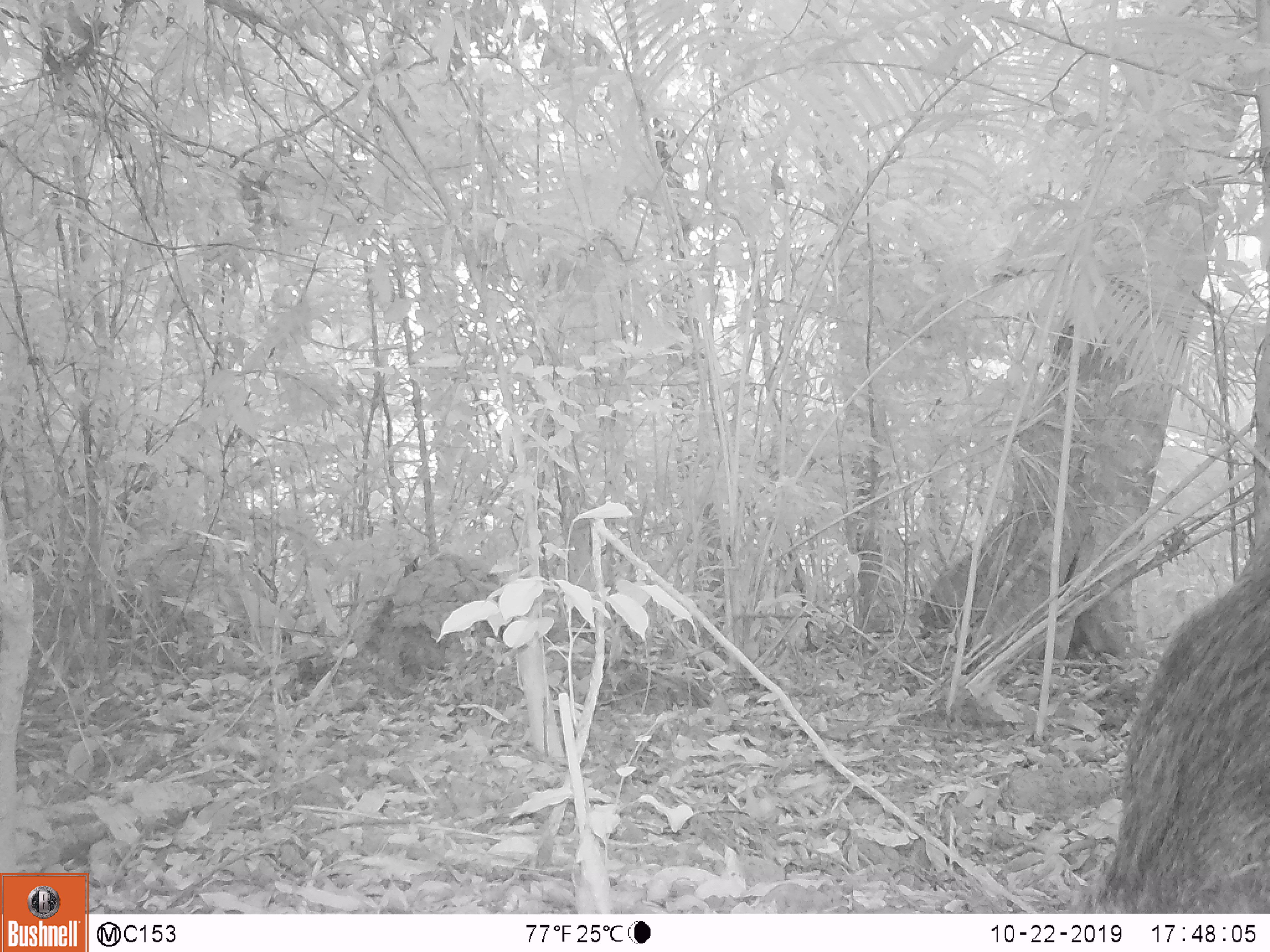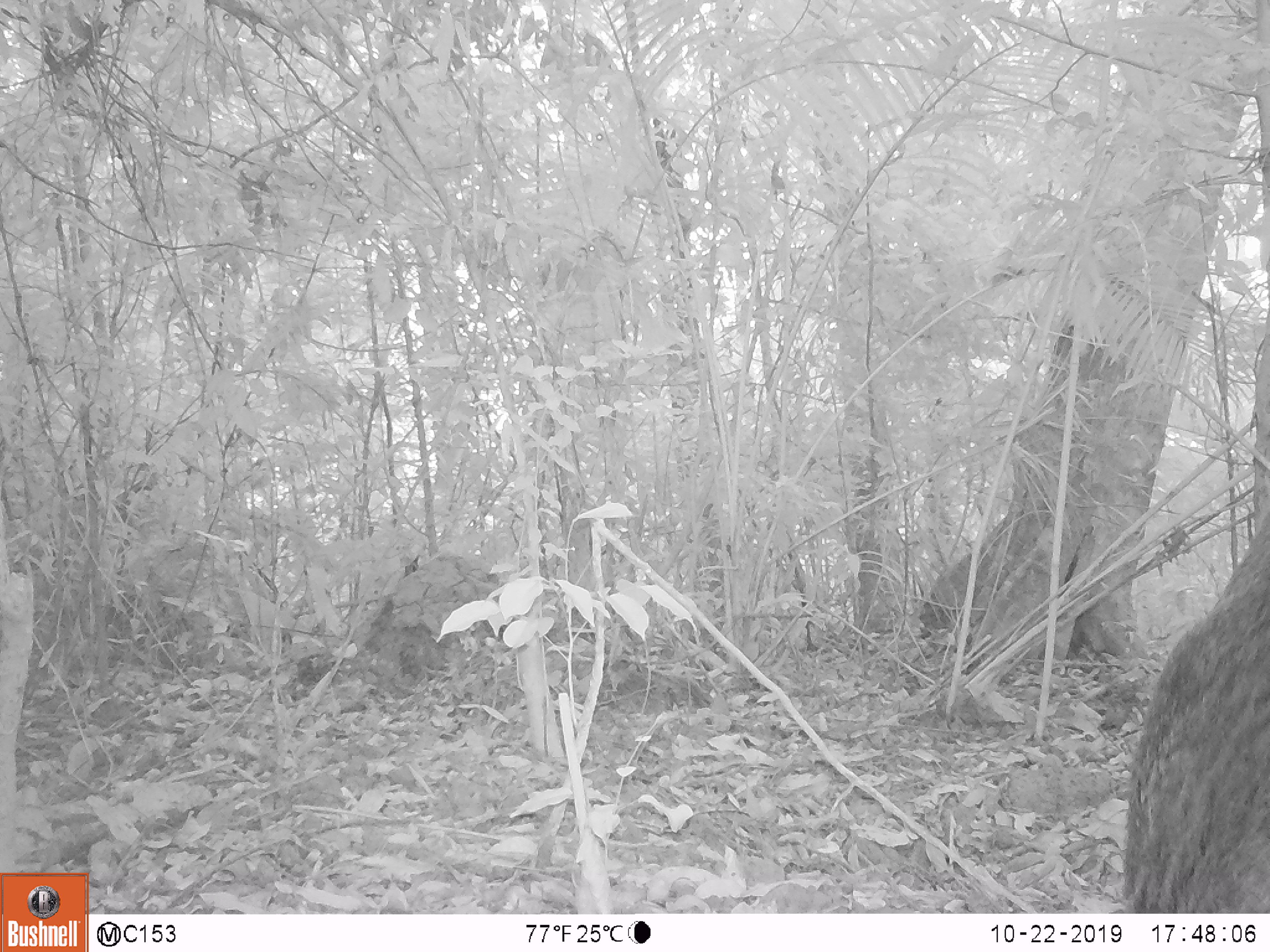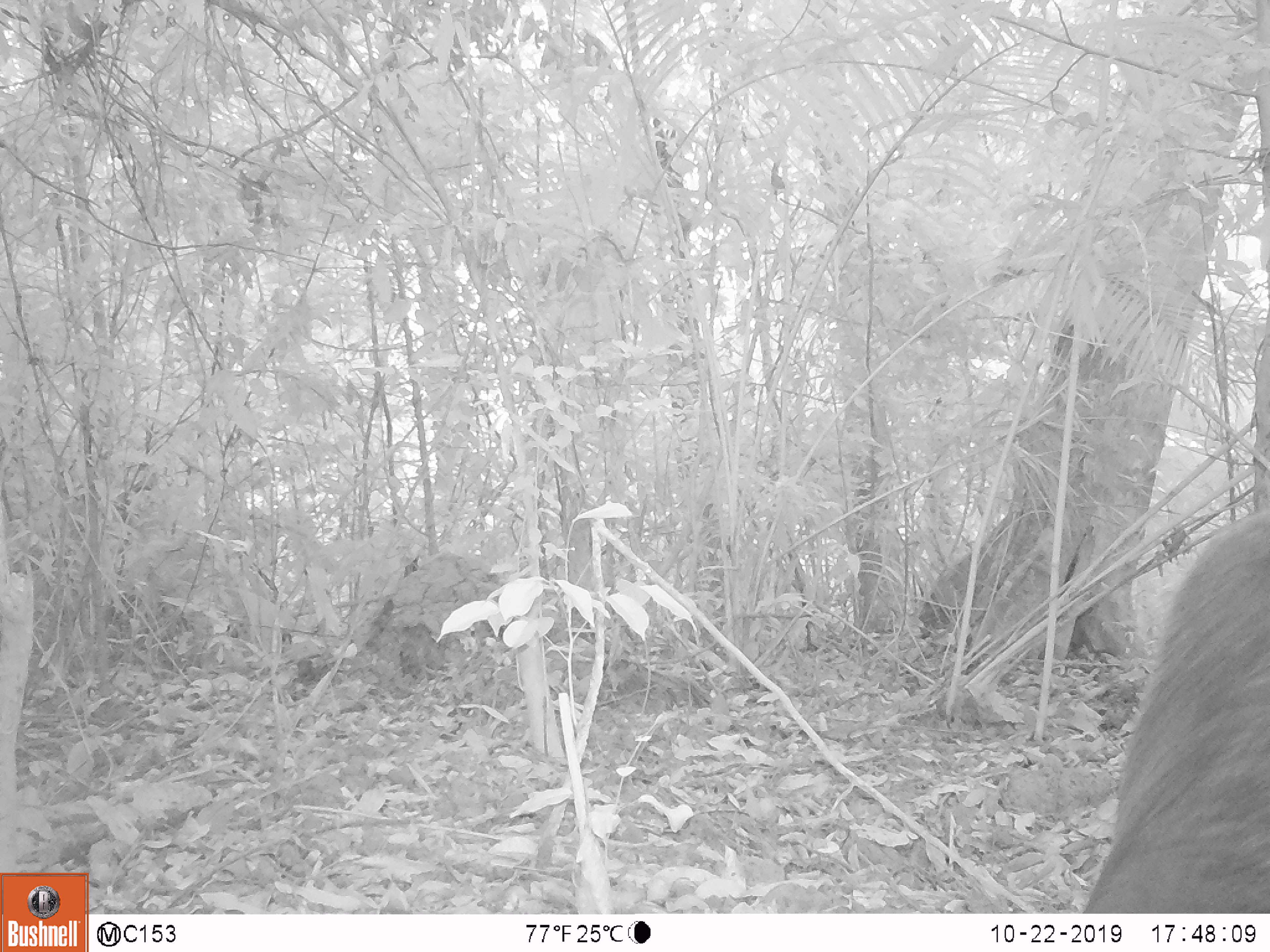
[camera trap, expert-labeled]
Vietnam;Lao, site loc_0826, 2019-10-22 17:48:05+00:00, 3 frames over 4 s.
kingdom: Animalia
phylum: Chordata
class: Mammalia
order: Artiodactyla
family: Suidae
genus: Sus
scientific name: Sus scrofa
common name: eurasian wild pig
Eurasian wild pig (Sus scrofa). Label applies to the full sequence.